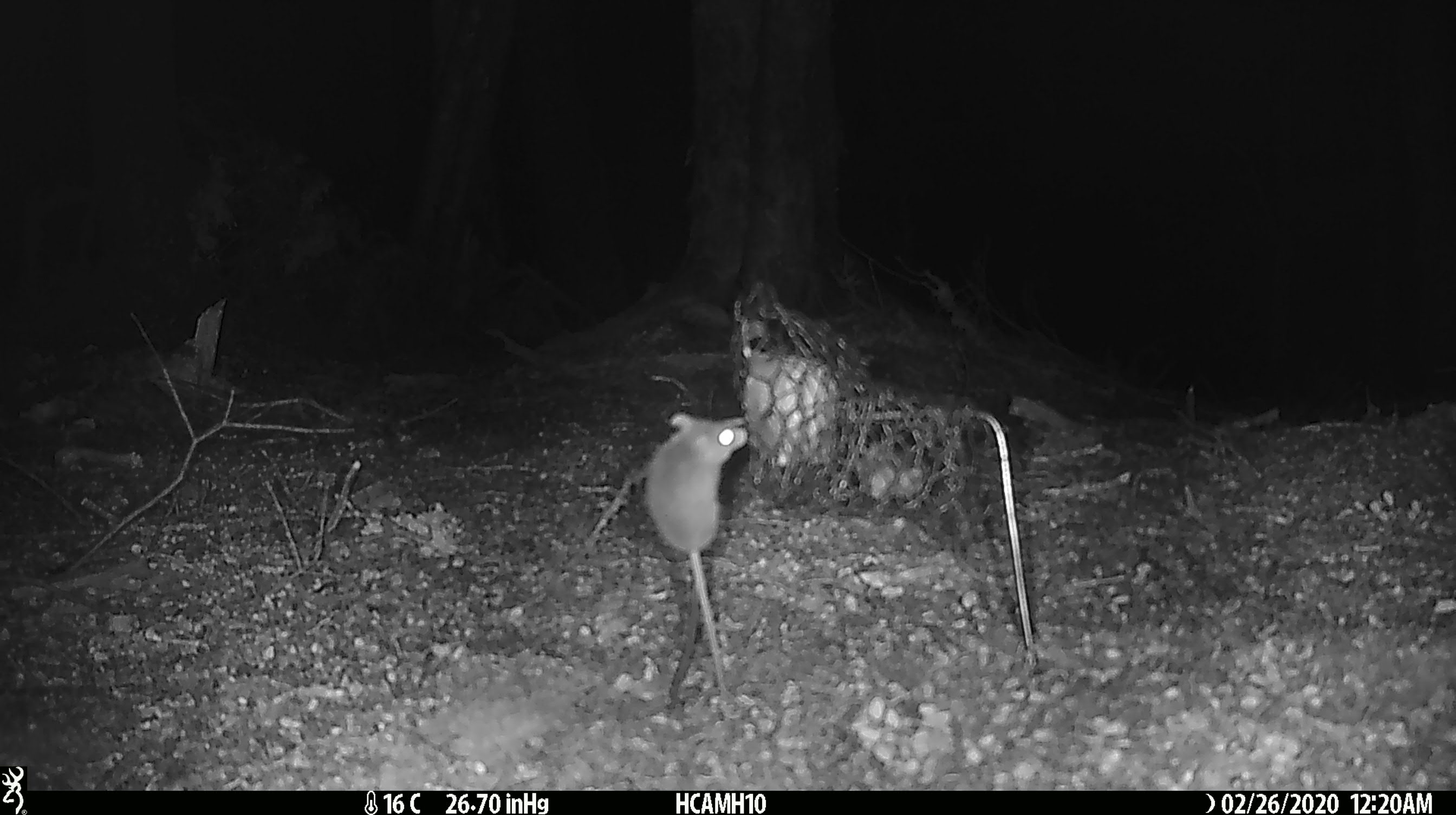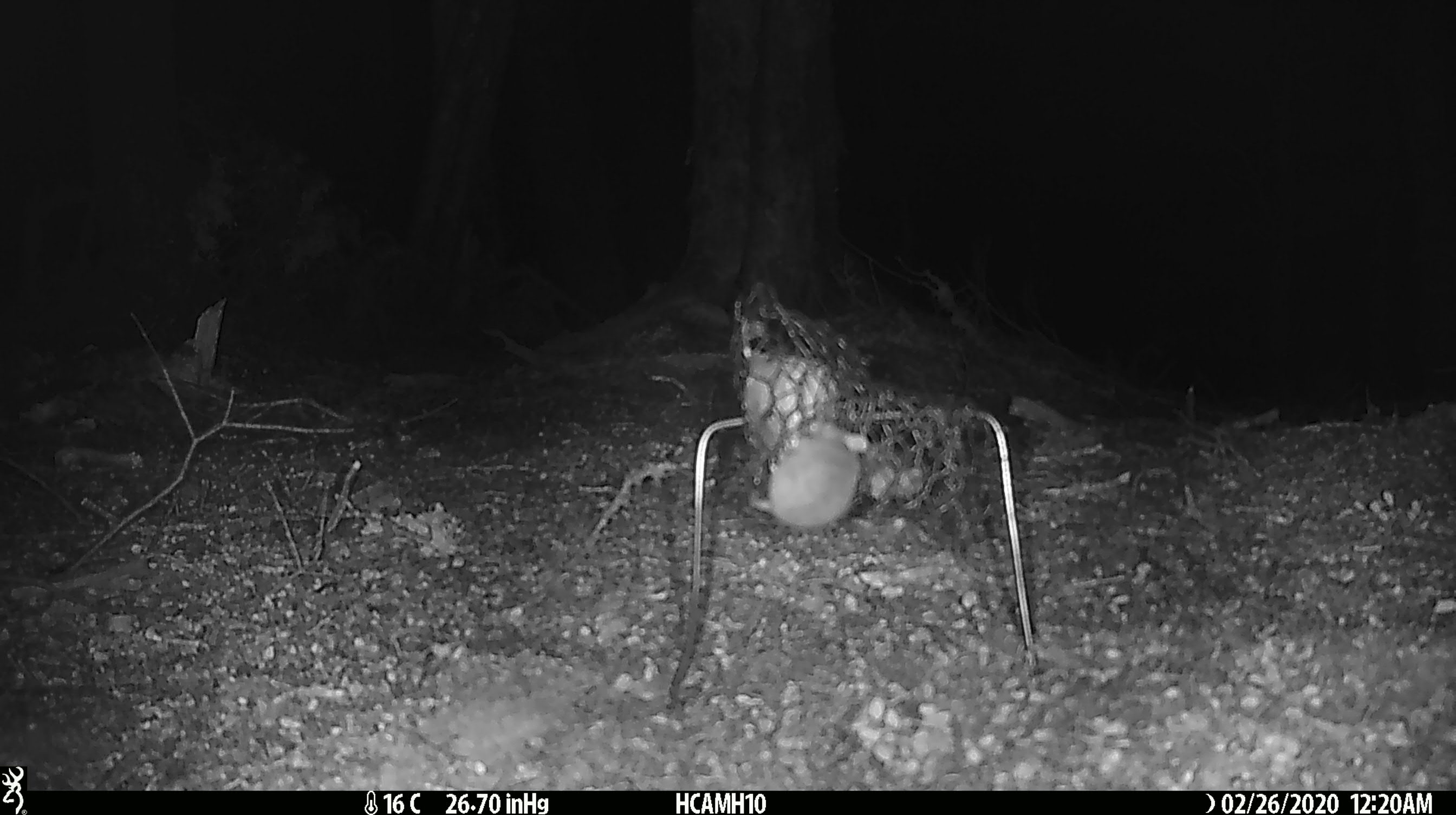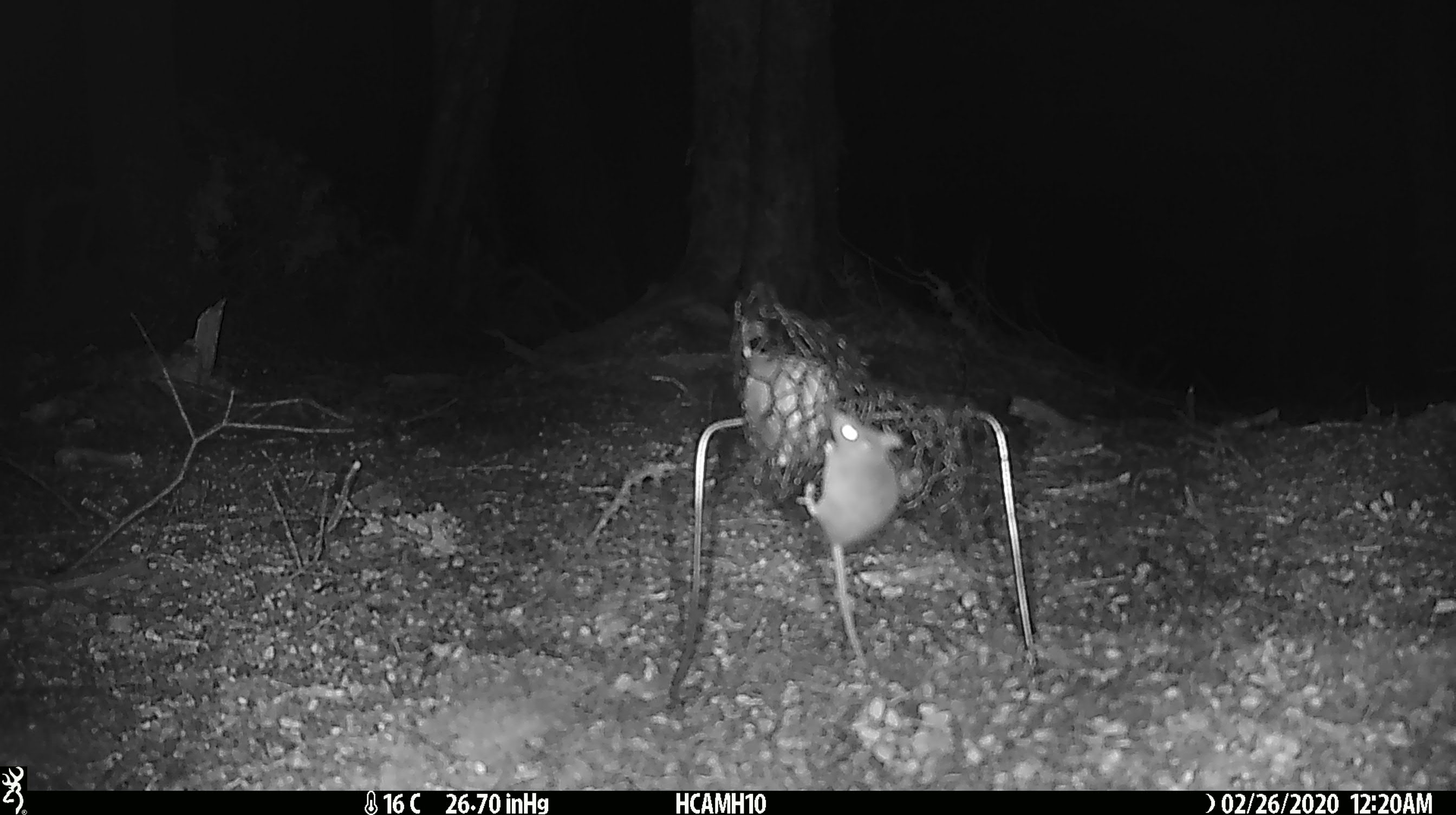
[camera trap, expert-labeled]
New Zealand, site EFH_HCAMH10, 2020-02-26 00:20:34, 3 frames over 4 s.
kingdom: Animalia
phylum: Chordata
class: Mammalia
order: Rodentia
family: Muridae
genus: Mus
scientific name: Mus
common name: mouse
Mouse (Mus).